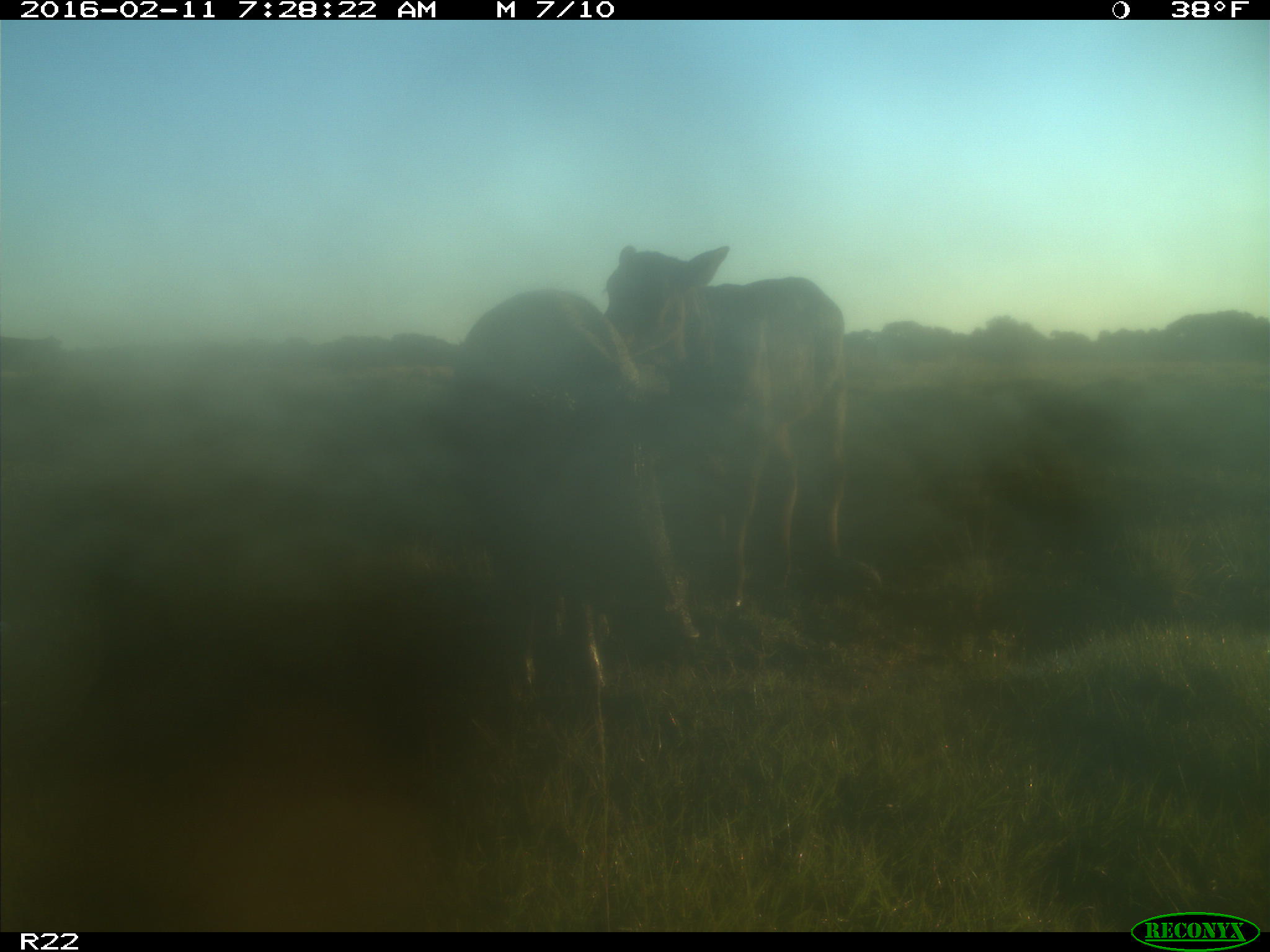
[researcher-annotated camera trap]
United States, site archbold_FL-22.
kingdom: Animalia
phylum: Chordata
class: Mammalia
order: Artiodactyla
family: Bovidae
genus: Bos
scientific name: Bos taurus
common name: domestic cow